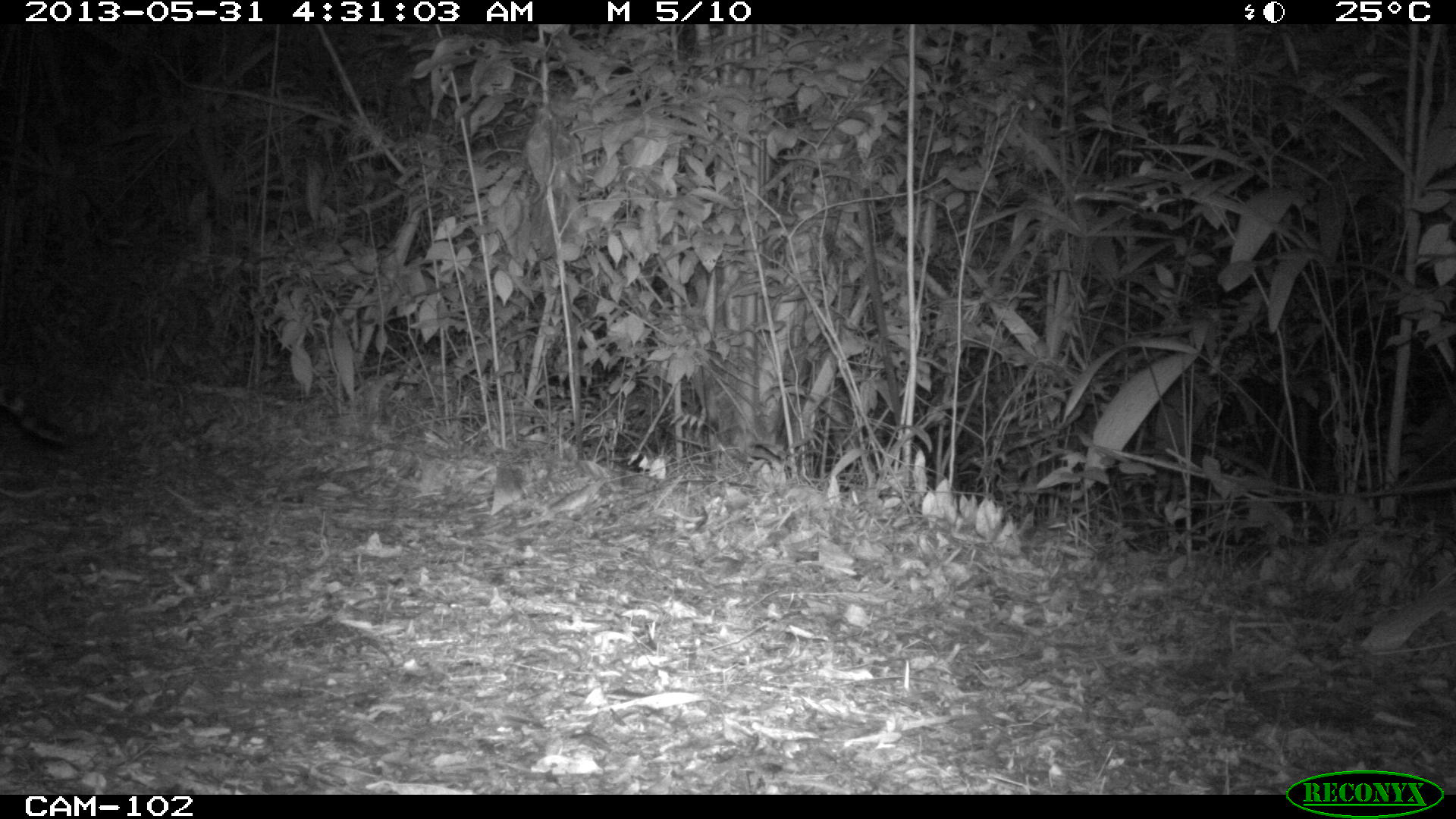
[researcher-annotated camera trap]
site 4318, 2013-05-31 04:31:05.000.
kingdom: Animalia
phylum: Chordata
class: Mammalia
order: Carnivora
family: Felidae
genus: Leopardus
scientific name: Leopardus pardalis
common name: ocelot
Leopardus pardalis (ocelot), count 1, sex male.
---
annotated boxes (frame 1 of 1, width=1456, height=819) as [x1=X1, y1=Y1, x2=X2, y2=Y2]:
leopardus pardalis: [x1=0, y1=387, x2=71, y2=449]